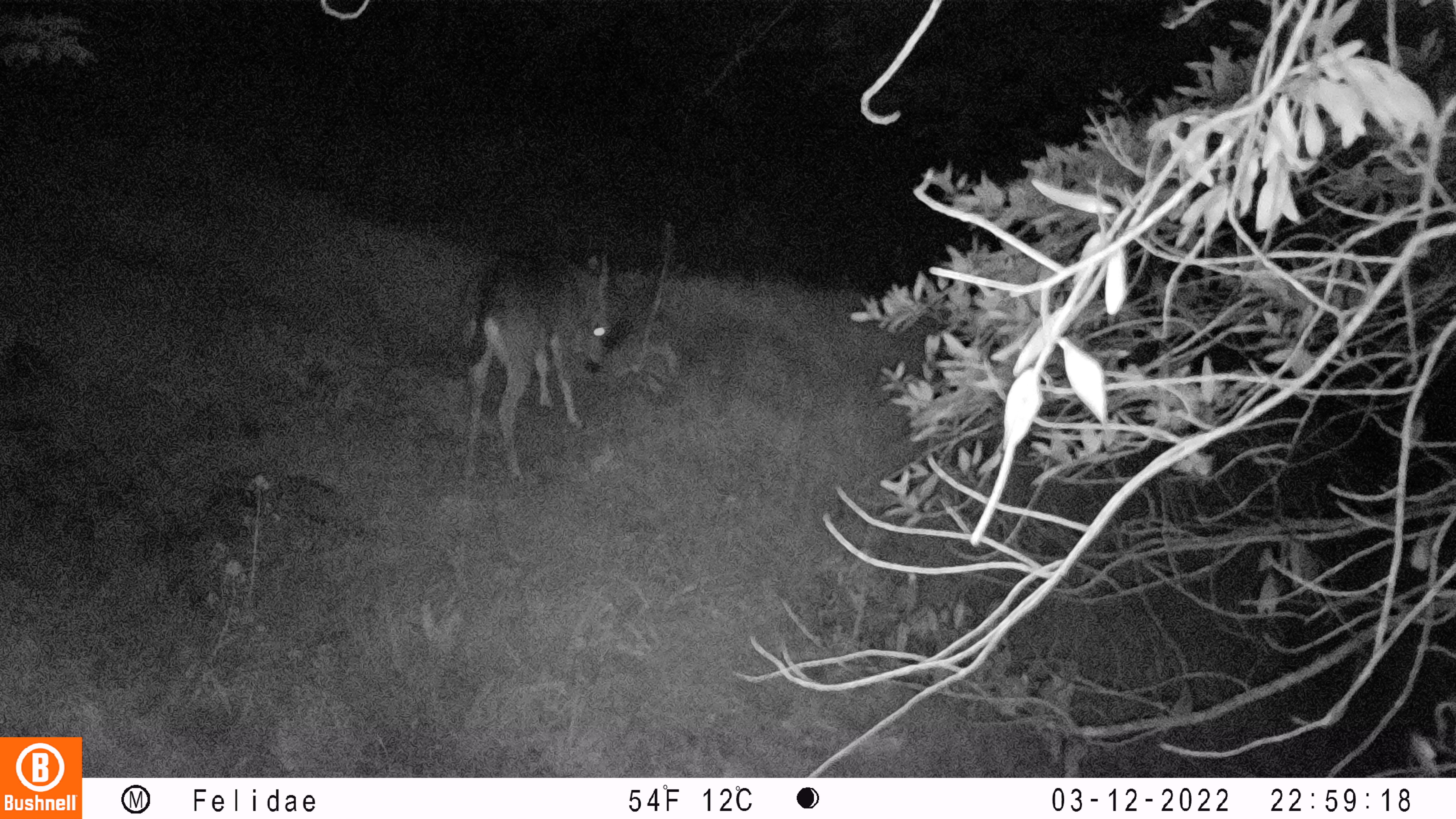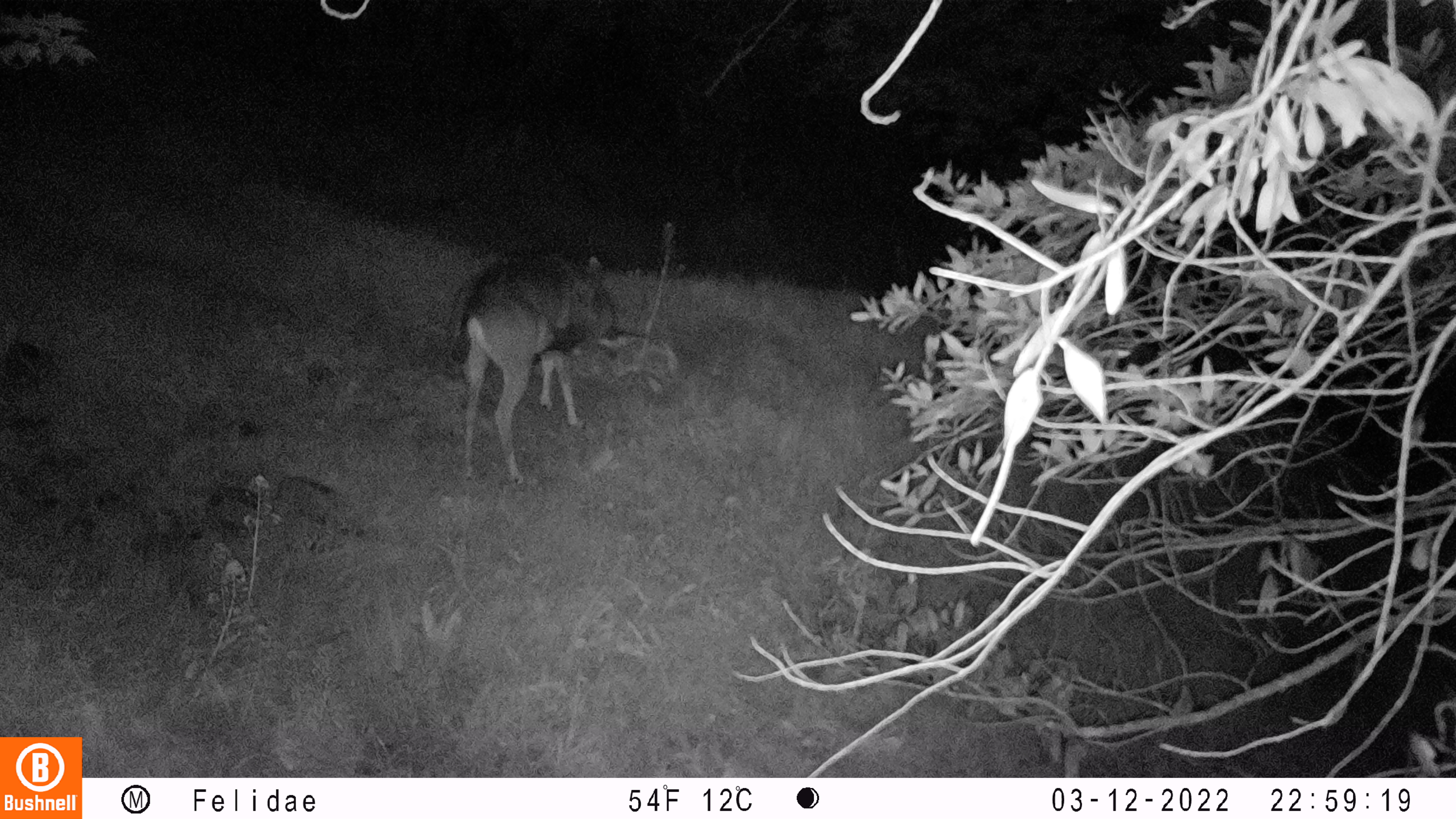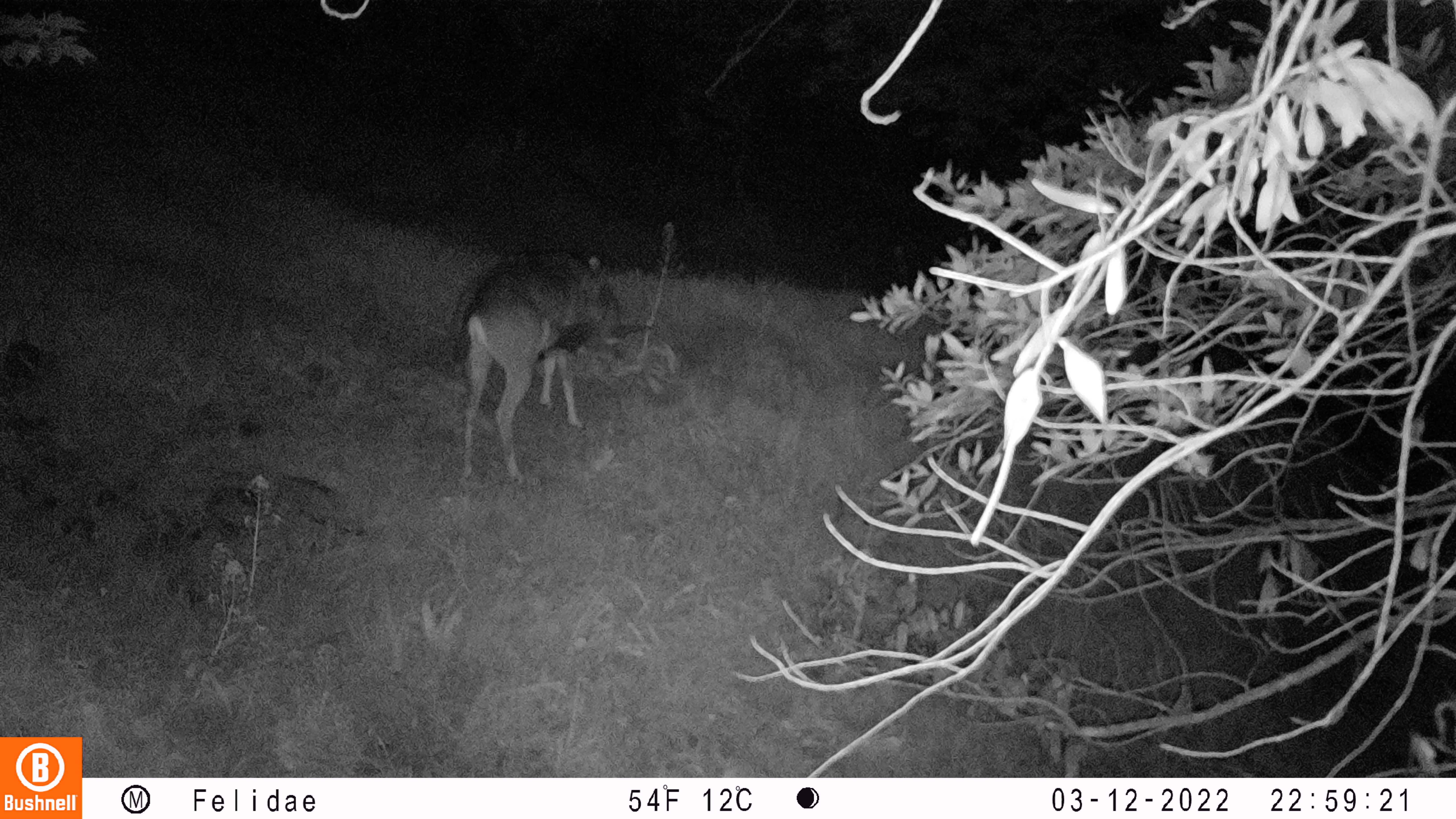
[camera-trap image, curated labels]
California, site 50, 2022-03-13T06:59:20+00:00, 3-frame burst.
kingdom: Animalia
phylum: Chordata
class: Mammalia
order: Artiodactyla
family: Cervidae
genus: Odocoileus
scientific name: Odocoileus hemionus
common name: mule deer